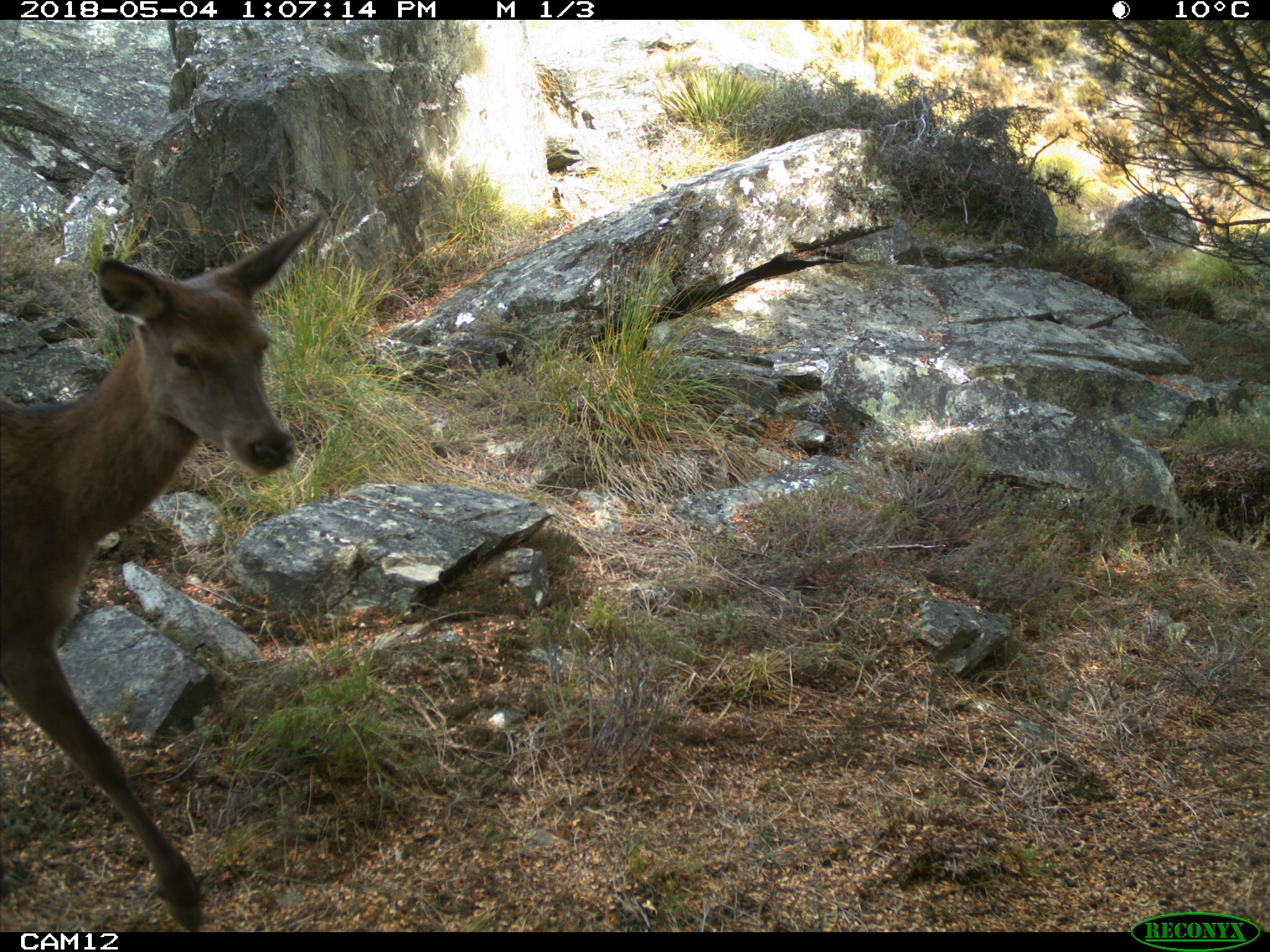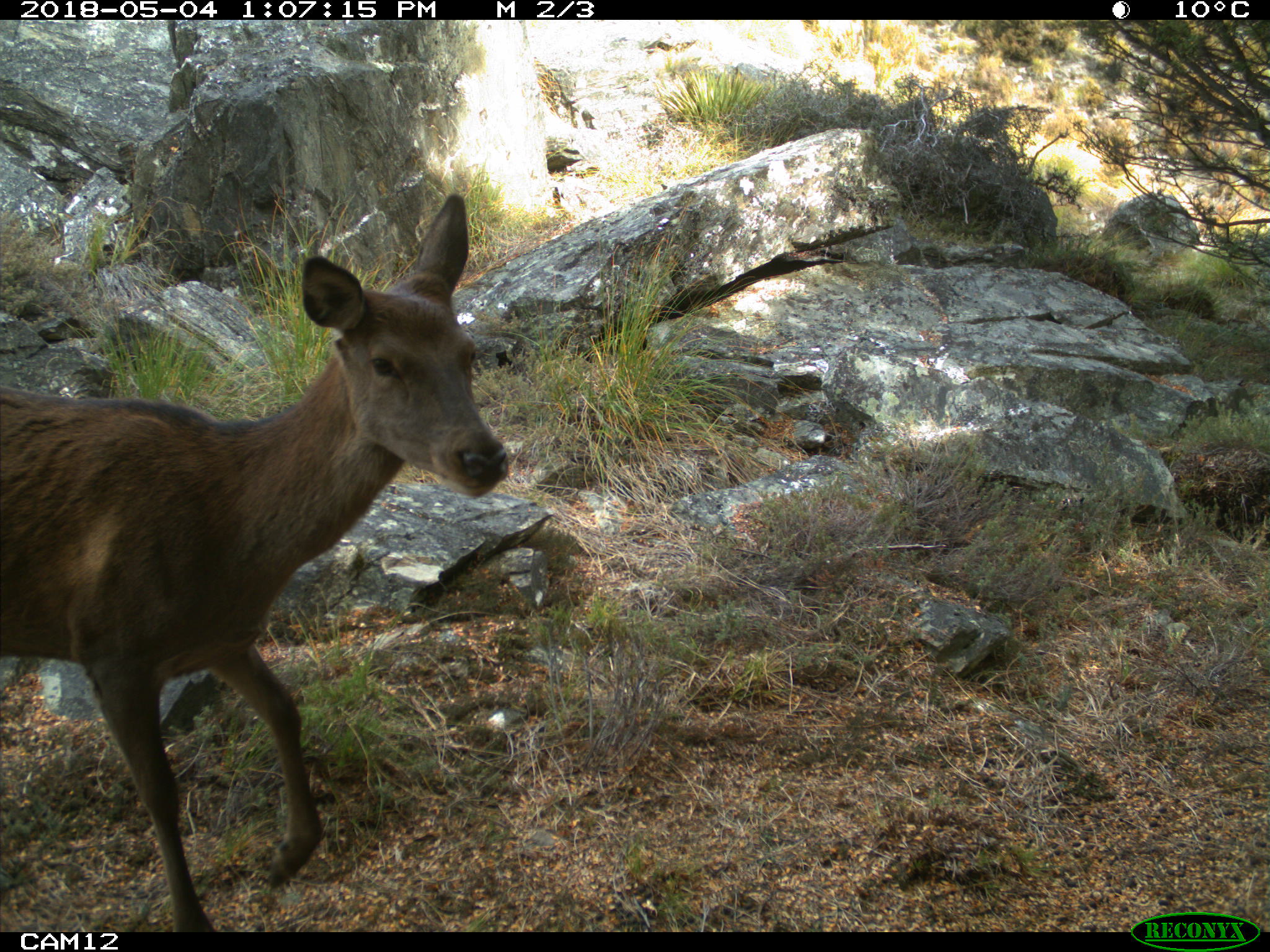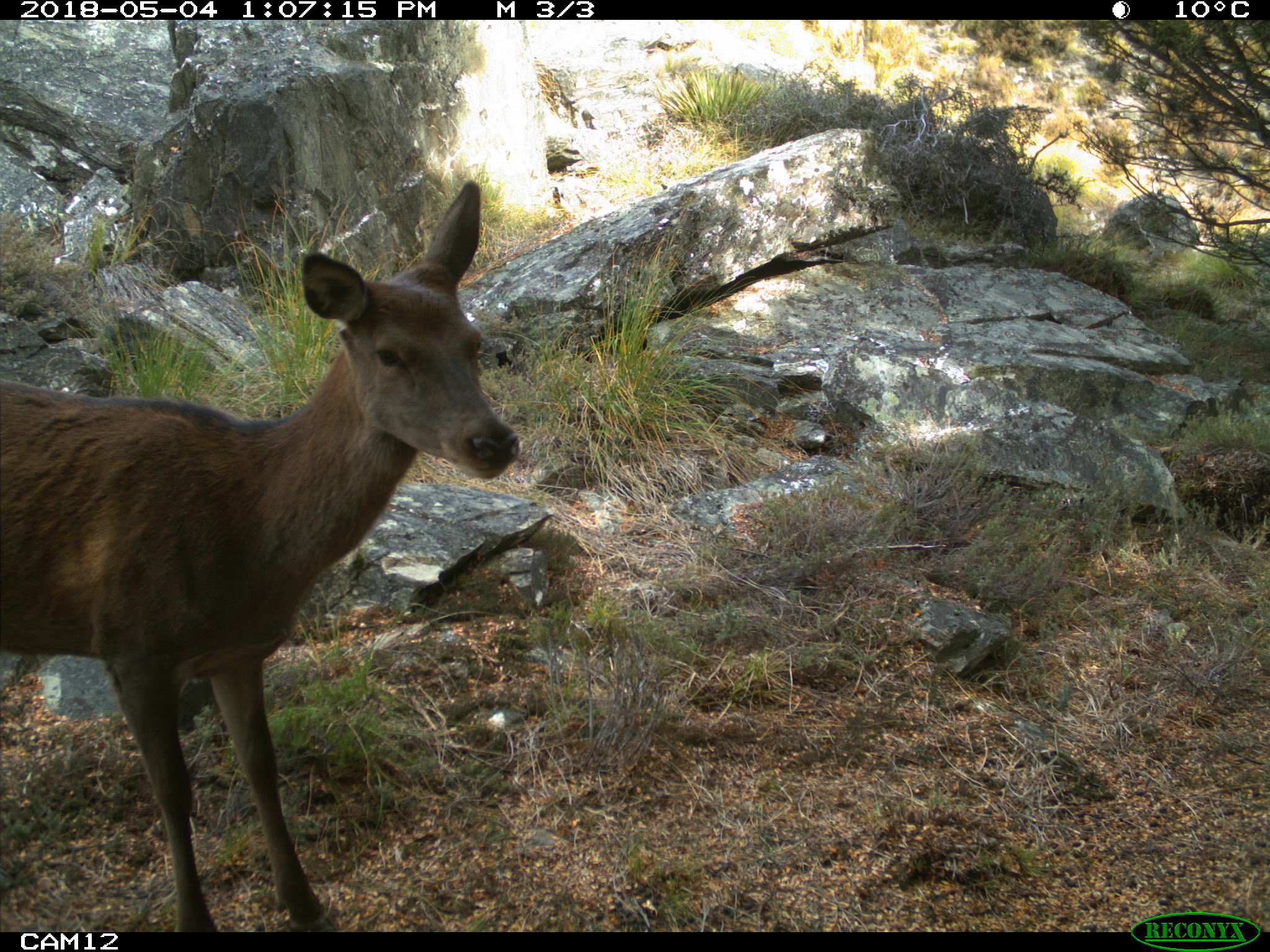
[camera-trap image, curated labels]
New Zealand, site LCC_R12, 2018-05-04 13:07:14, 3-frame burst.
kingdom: Animalia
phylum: Chordata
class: Mammalia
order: Artiodactyla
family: Cervidae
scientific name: Cervidae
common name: deer